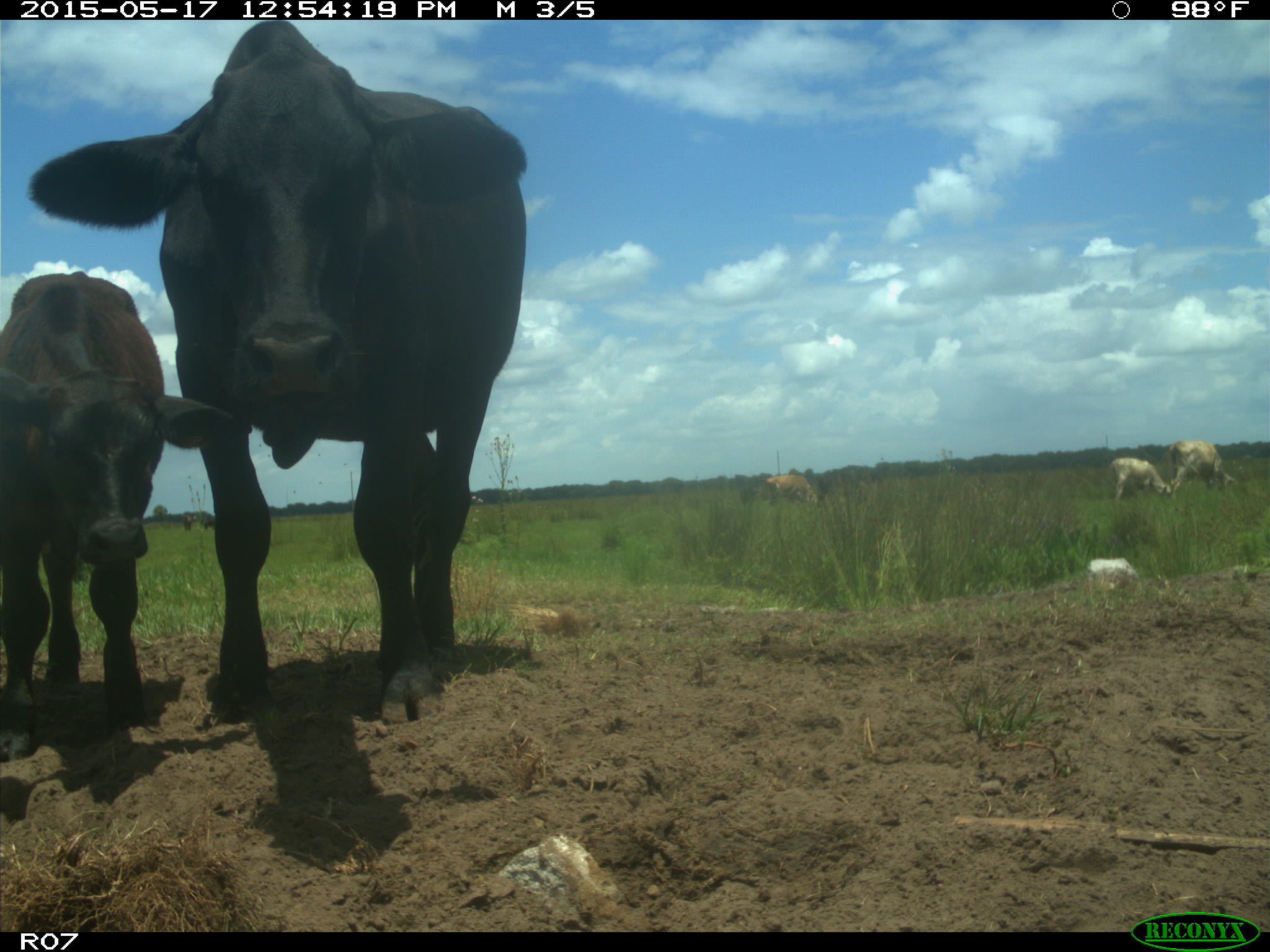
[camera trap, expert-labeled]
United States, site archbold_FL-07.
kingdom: Animalia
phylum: Chordata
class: Mammalia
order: Artiodactyla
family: Bovidae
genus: Bos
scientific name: Bos taurus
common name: domestic cow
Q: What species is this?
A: Bos taurus (domestic cow).